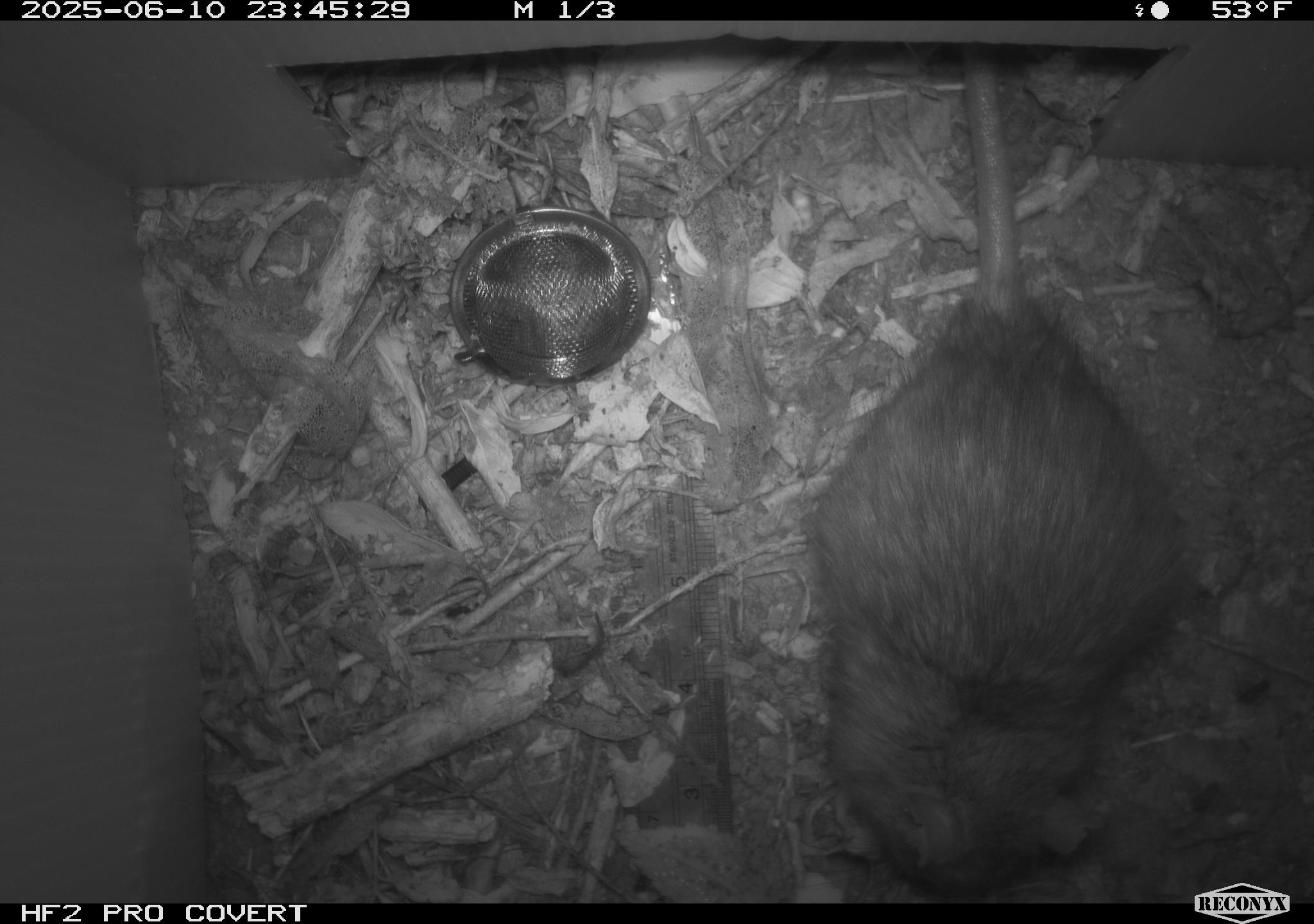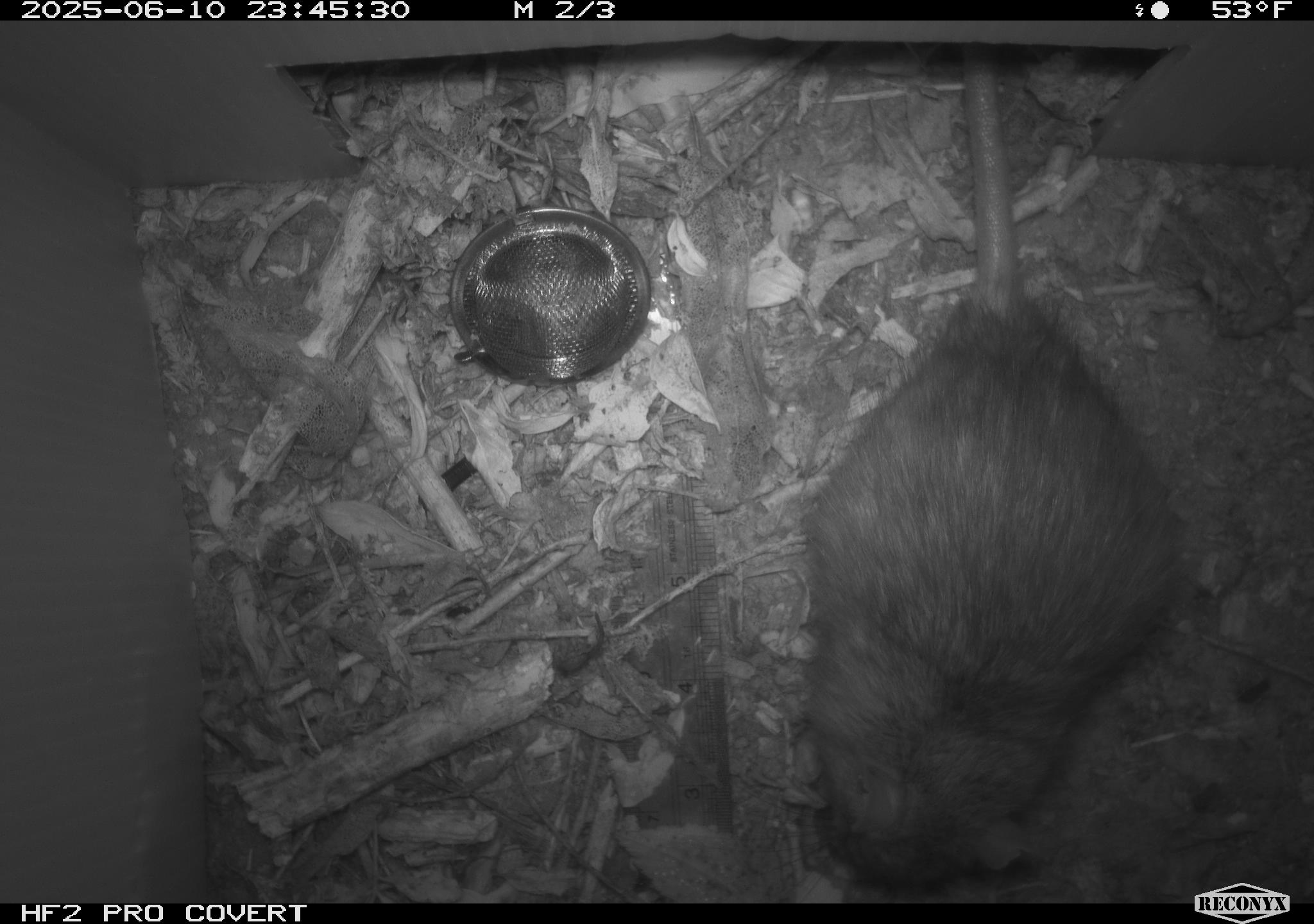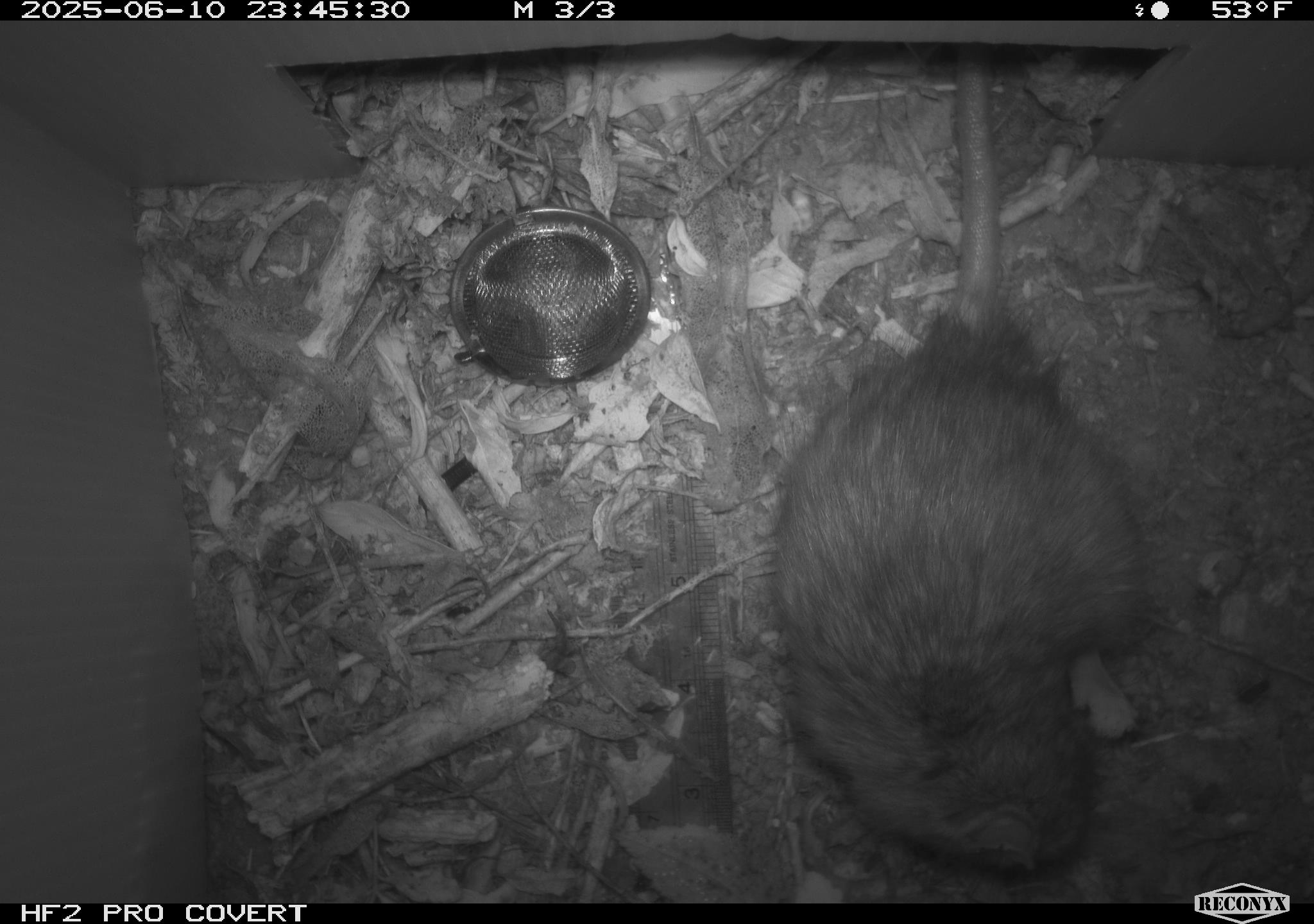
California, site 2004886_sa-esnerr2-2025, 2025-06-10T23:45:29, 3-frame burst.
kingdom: Animalia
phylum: Chordata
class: Mammalia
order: Rodentia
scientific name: Rodentia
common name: rodent